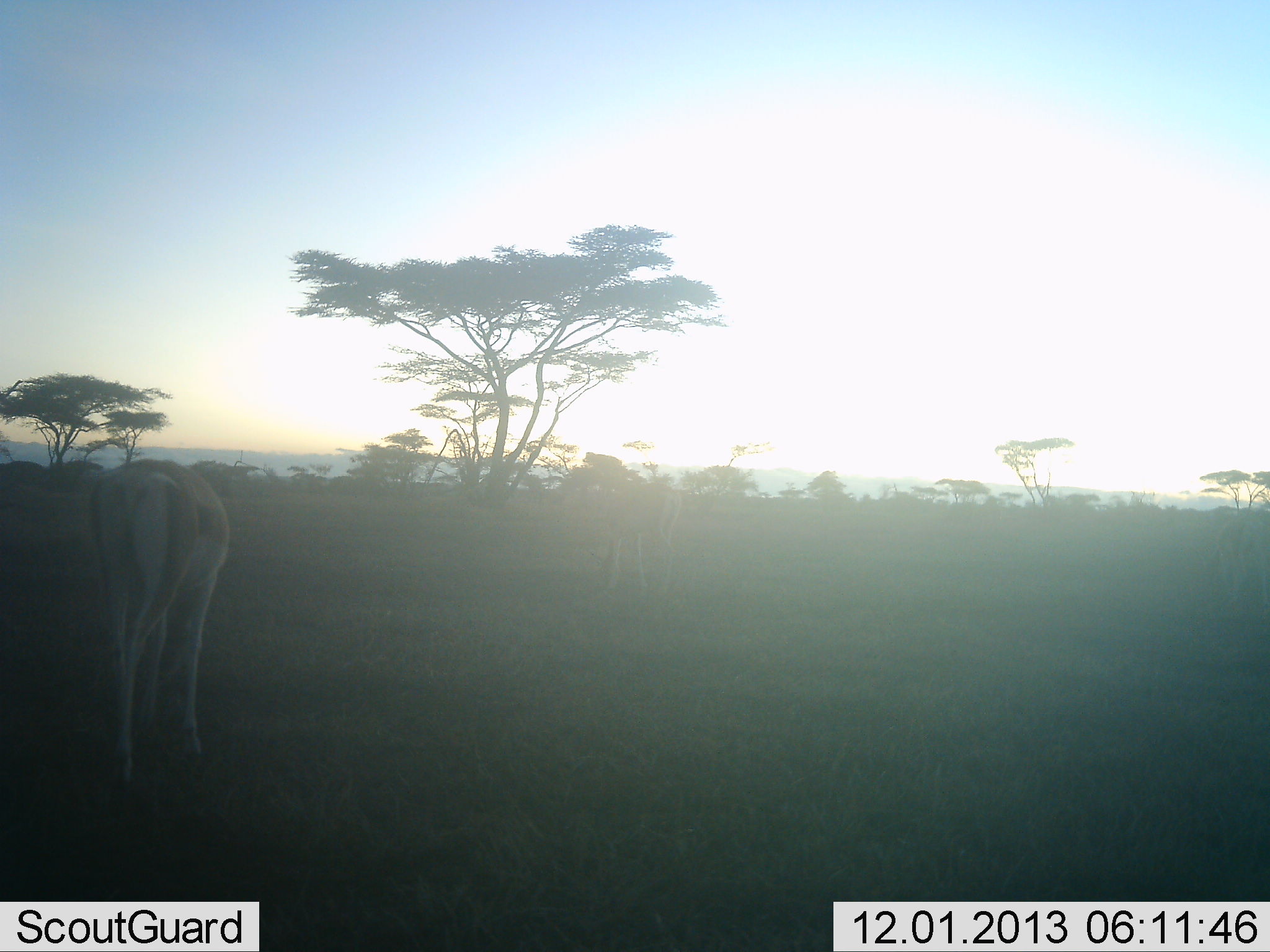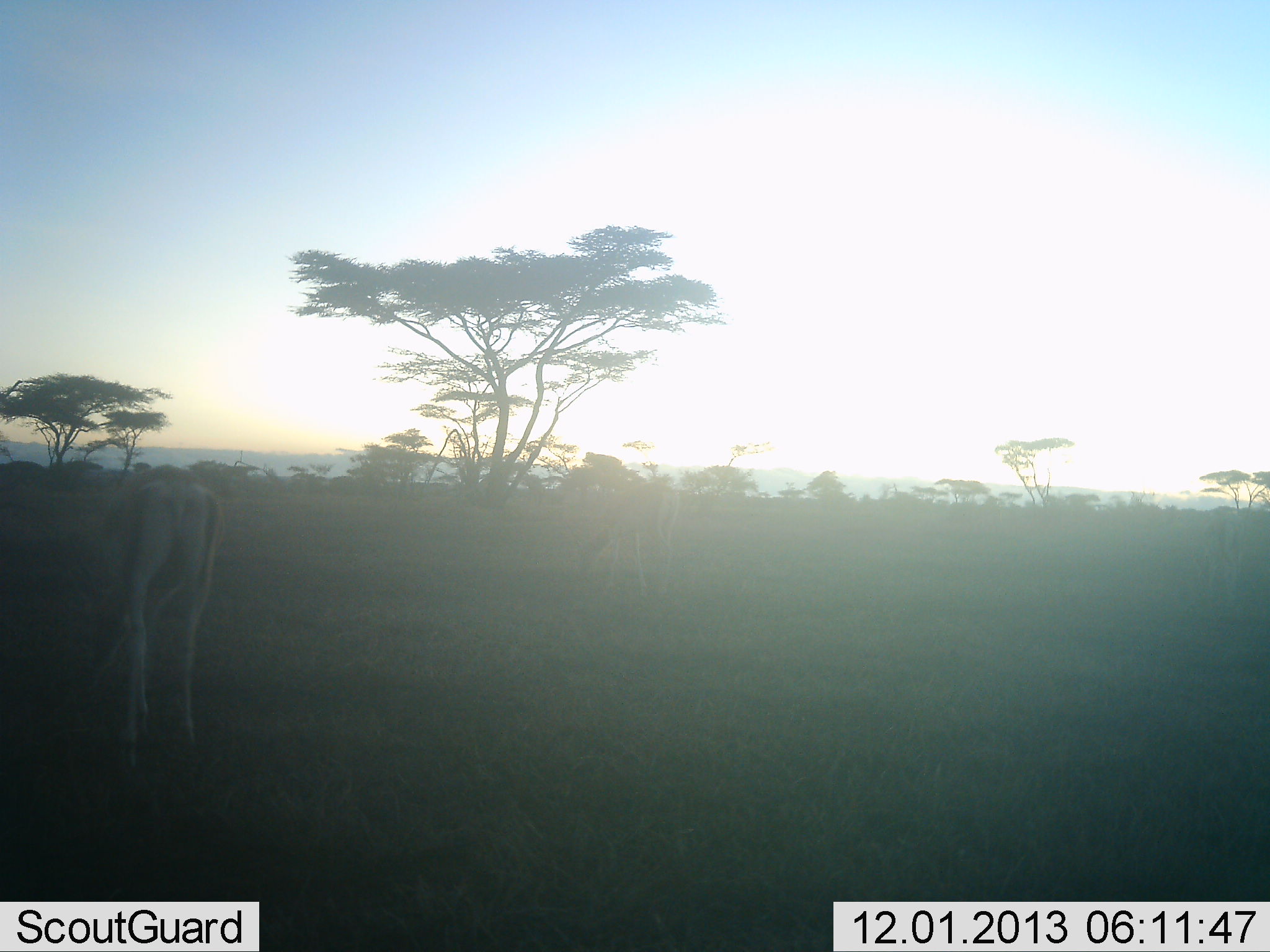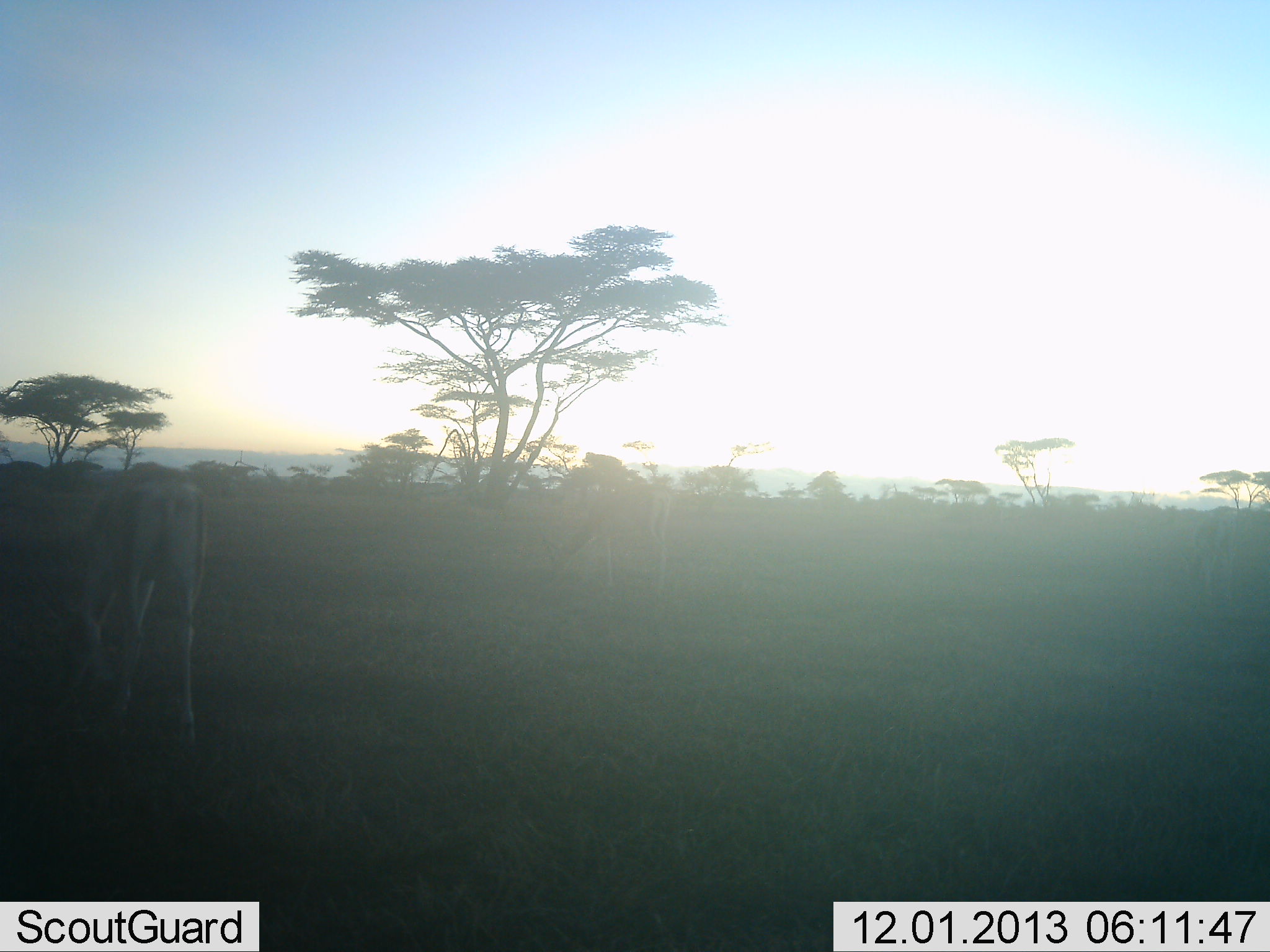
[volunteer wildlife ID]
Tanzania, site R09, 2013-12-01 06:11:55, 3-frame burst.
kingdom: Animalia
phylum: Chordata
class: Mammalia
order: Artiodactyla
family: Bovidae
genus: Nanger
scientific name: Nanger granti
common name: grant's gazelle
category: gazellegrants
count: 2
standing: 30%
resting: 0%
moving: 20%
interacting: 0%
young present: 0%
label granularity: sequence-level